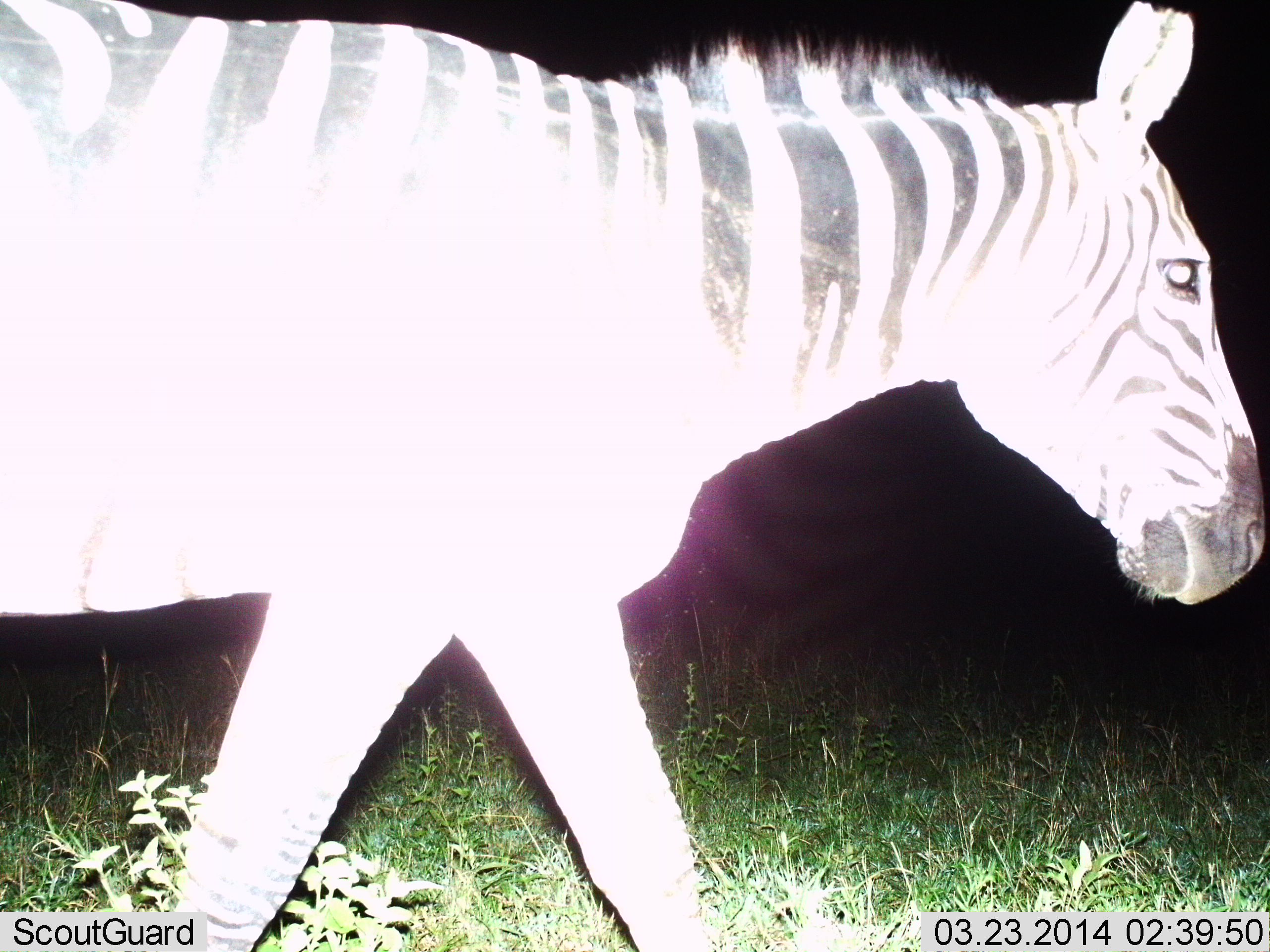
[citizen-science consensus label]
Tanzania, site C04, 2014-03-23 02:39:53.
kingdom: Animalia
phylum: Chordata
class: Mammalia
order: Perissodactyla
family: Equidae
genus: Equus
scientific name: Equus quagga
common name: plains zebra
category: zebra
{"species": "zebra (plains zebra) (Equus quagga)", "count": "1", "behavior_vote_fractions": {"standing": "6%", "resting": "0%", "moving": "96%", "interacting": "0%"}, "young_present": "0%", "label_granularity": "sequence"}